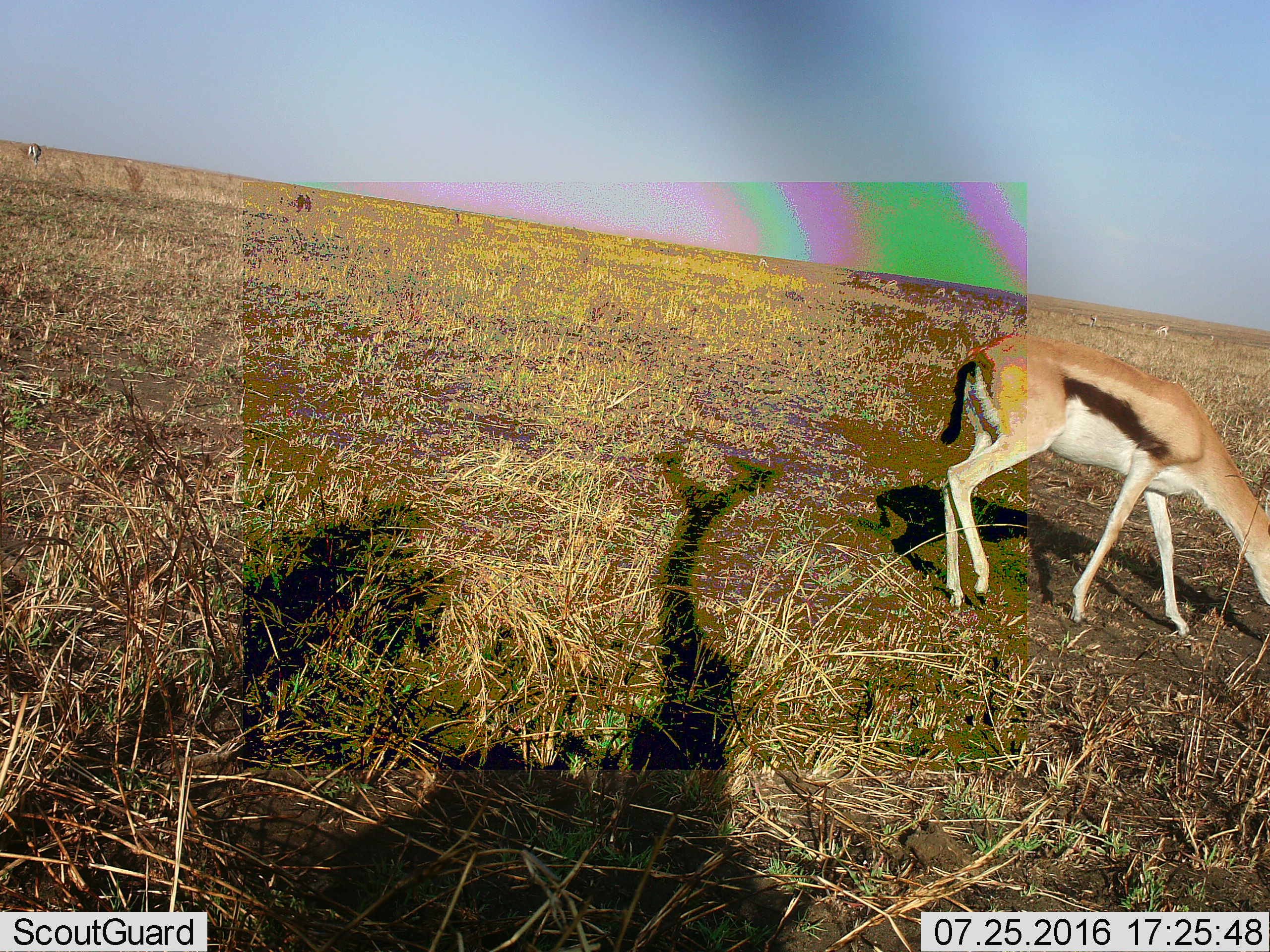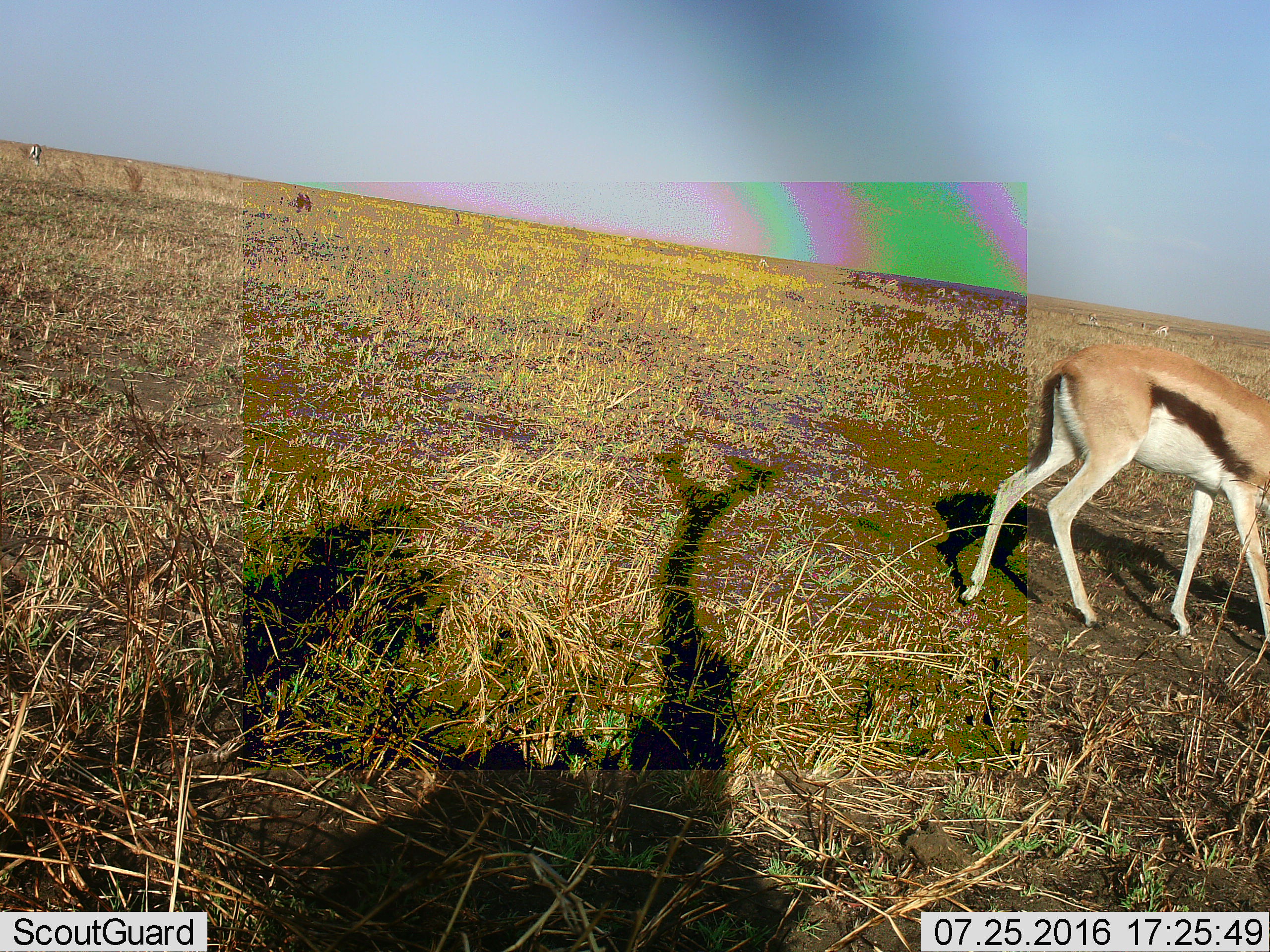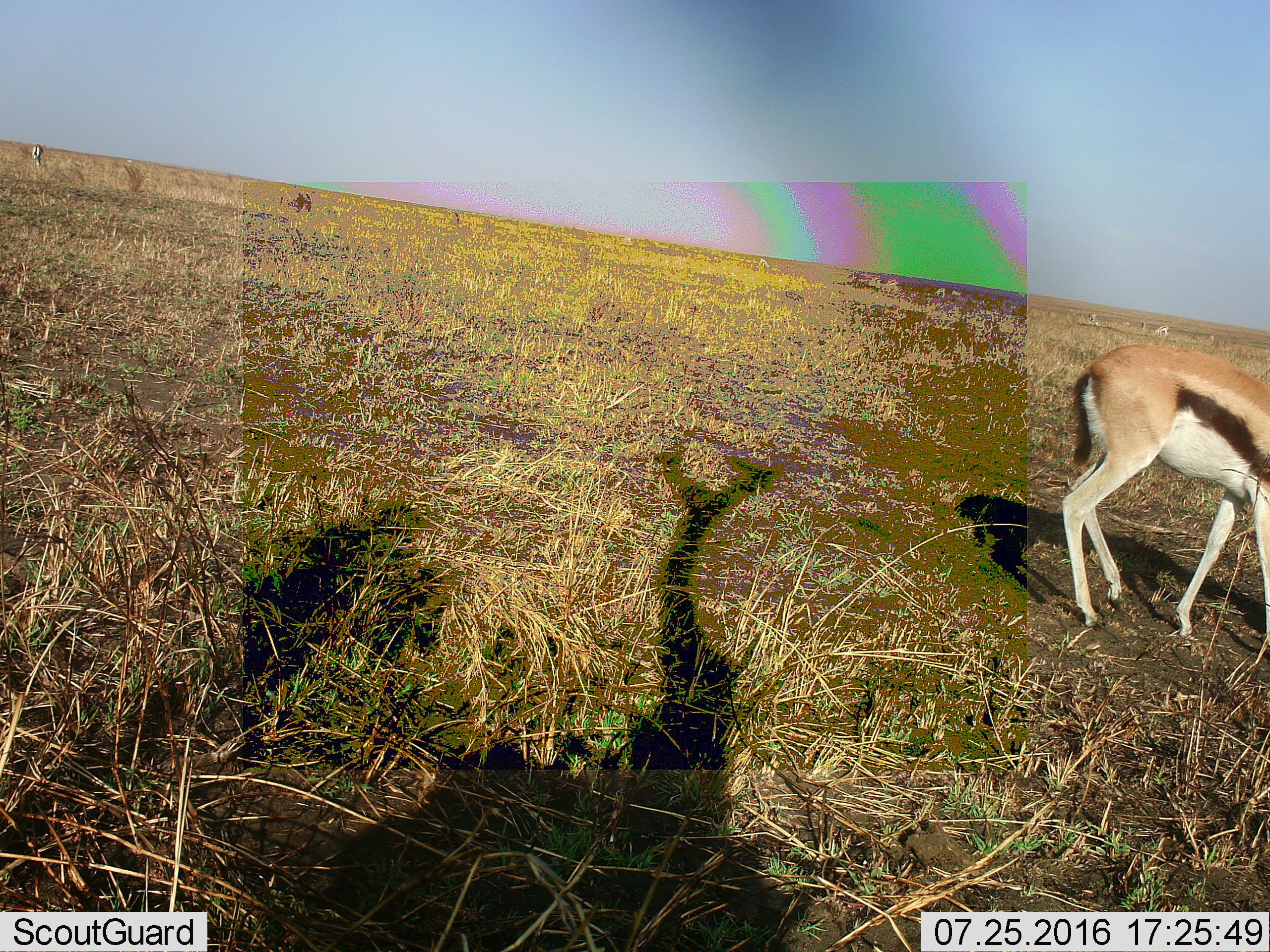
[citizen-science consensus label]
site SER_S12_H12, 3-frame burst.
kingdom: Animalia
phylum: Chordata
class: Mammalia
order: Artiodactyla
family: Bovidae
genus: Eudorcas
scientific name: Eudorcas thomsonii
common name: thomson's gazelle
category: gazellethomsons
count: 2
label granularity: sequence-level